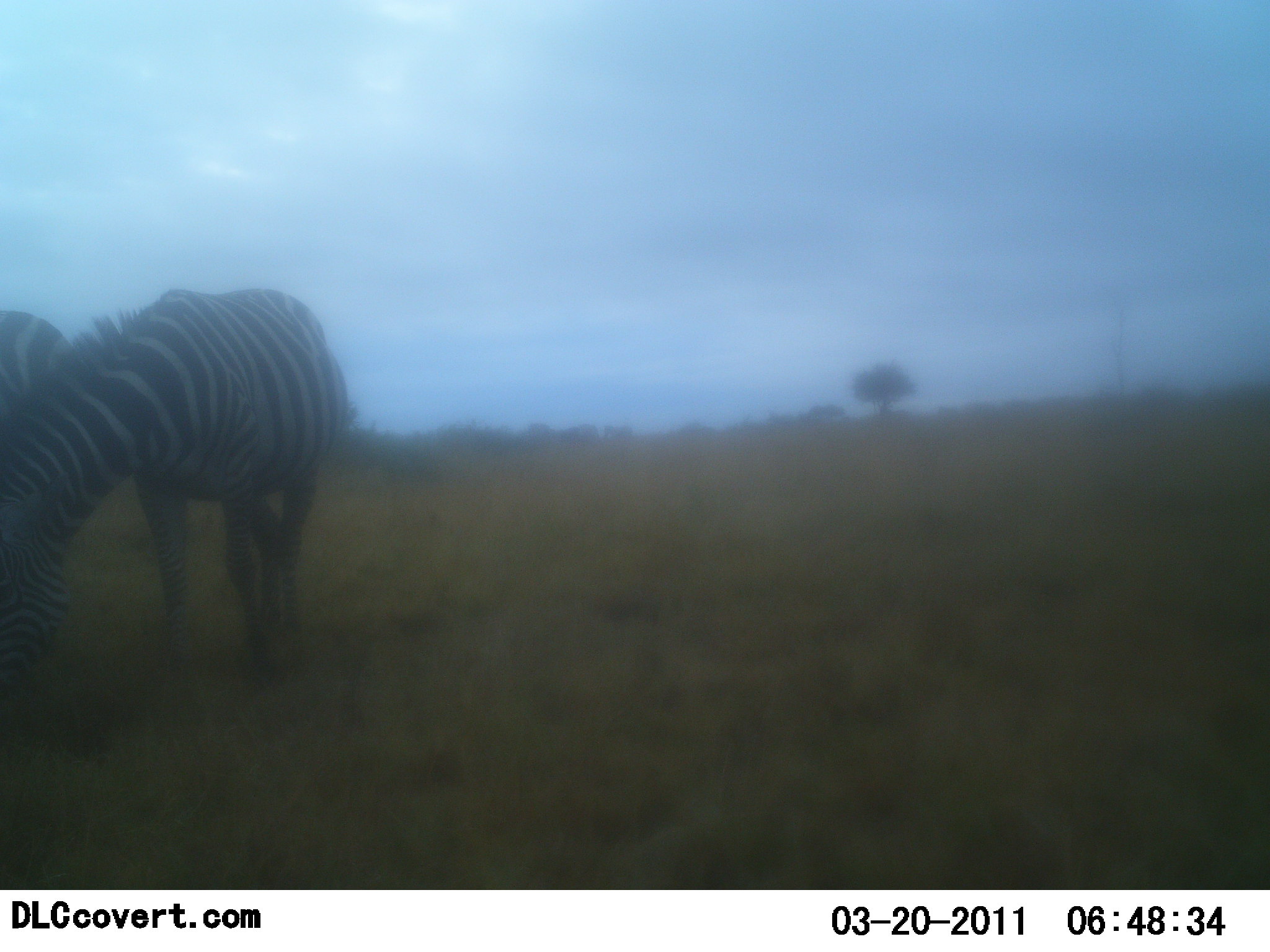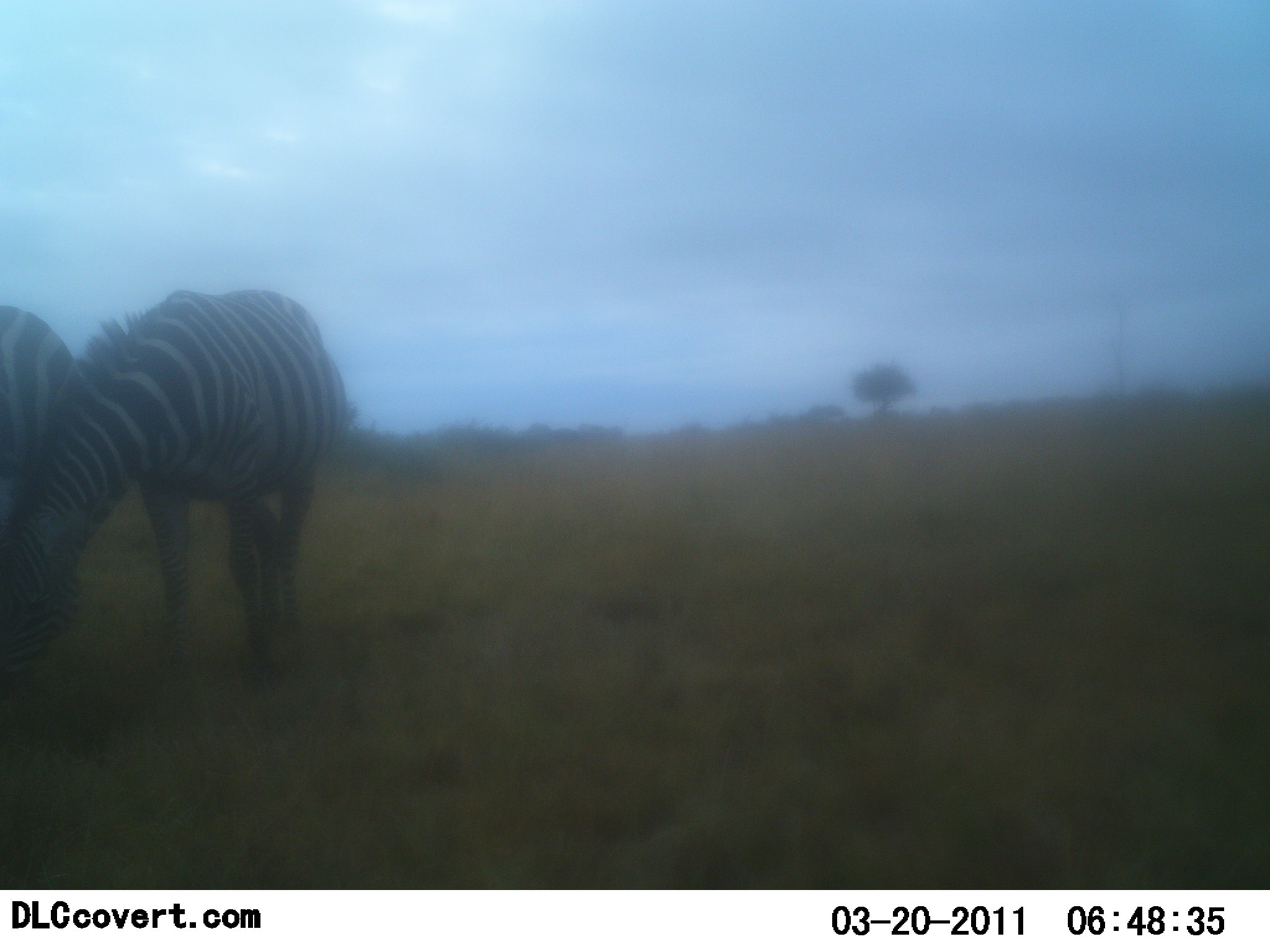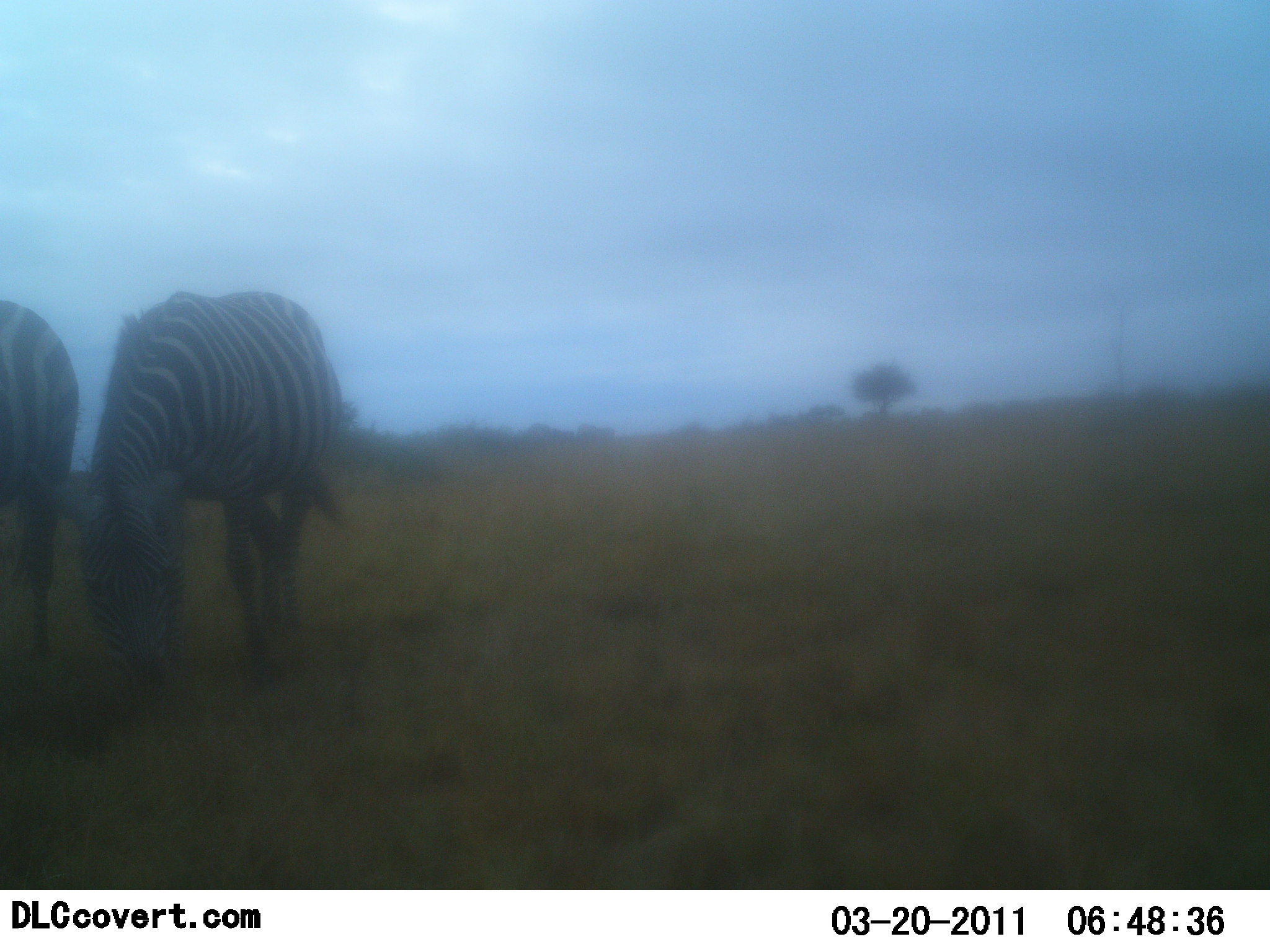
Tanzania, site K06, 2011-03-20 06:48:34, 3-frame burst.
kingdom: Animalia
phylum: Chordata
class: Mammalia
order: Perissodactyla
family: Equidae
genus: Equus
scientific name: Equus quagga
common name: plains zebra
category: zebra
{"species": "zebra (plains zebra) (Equus quagga)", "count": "2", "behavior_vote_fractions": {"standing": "40%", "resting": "0%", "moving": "0%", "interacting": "0%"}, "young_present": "0%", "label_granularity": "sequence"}